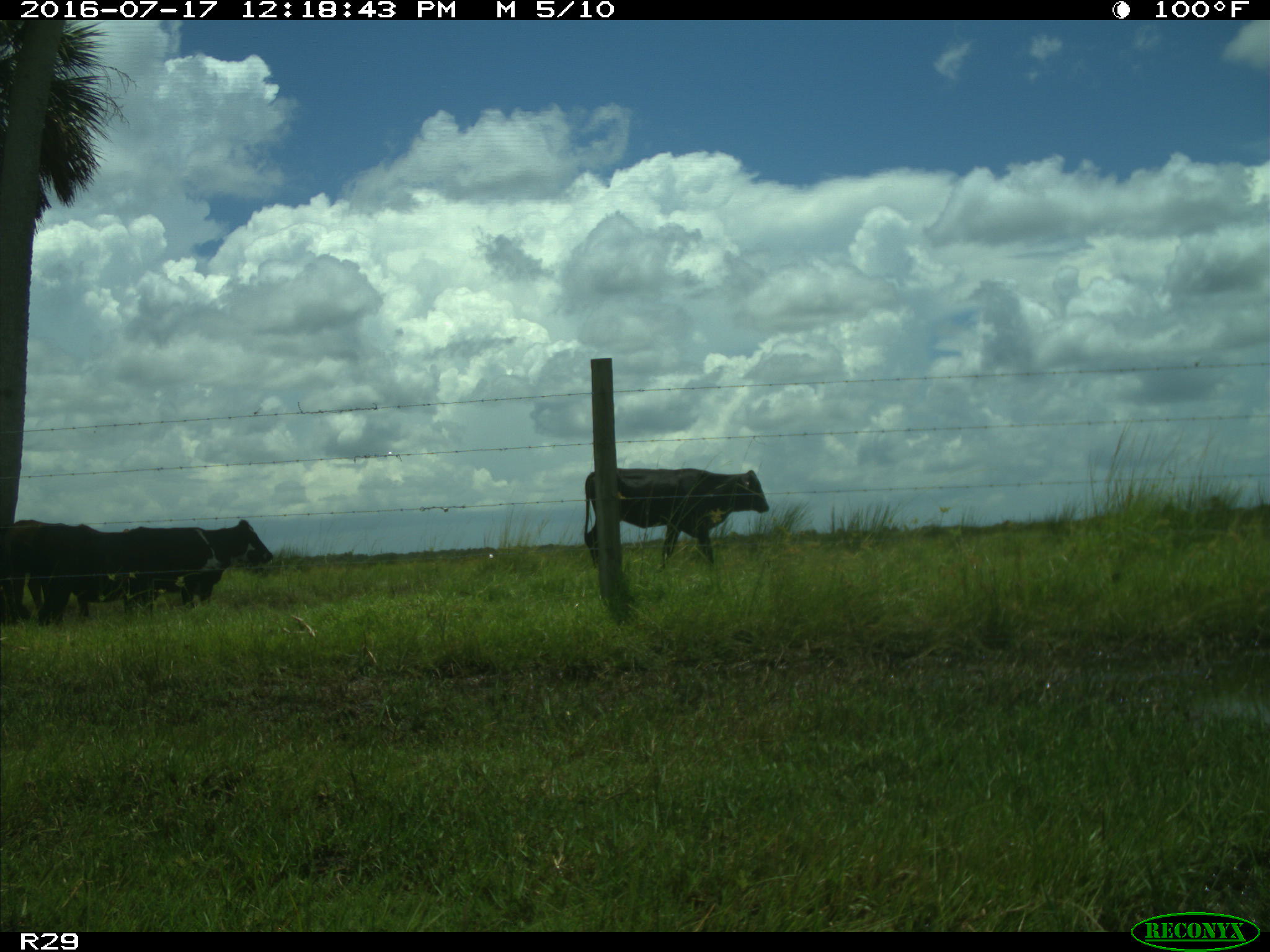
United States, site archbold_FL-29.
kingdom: Animalia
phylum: Chordata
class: Mammalia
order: Artiodactyla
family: Bovidae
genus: Bos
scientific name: Bos taurus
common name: domestic cow